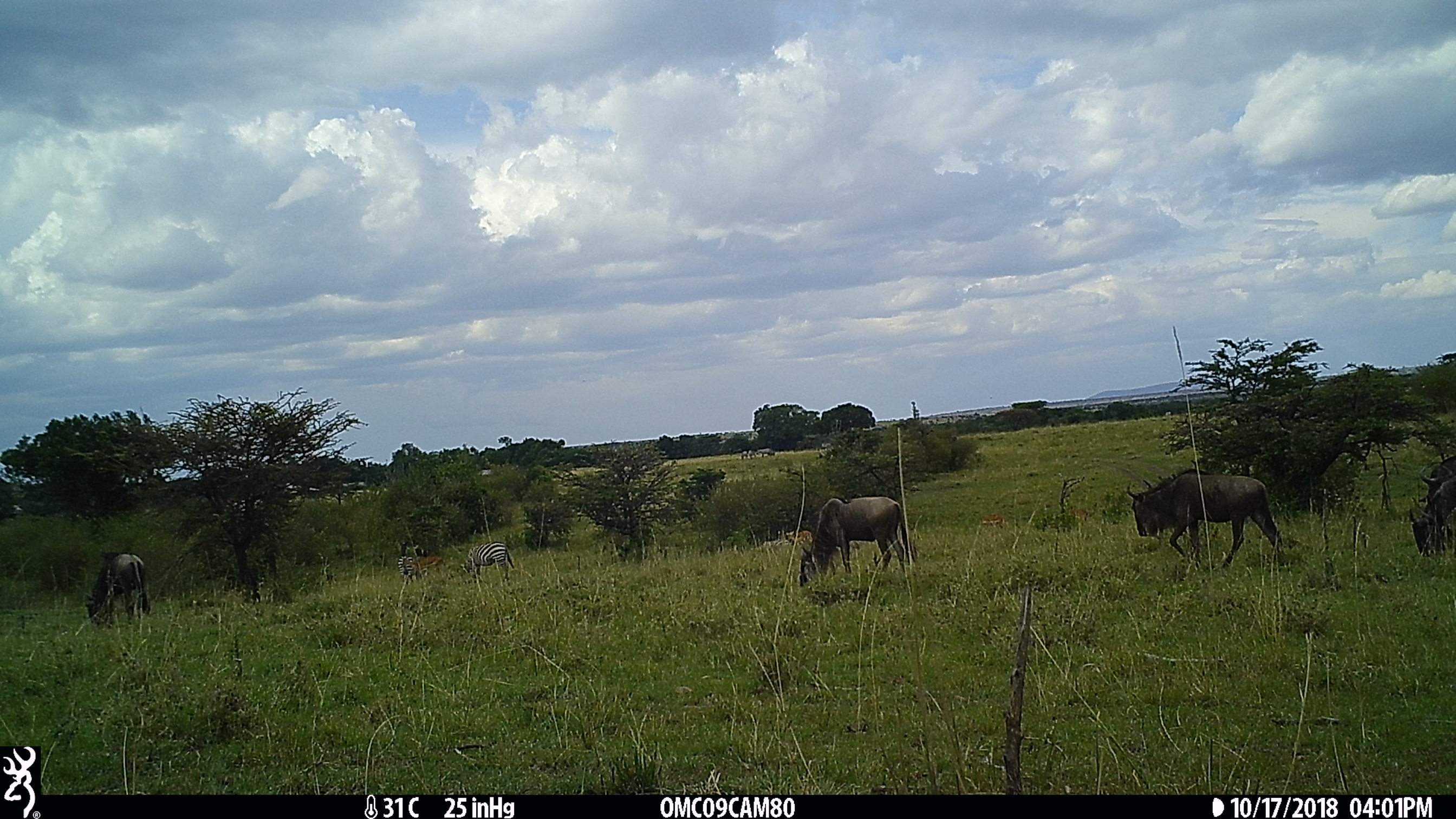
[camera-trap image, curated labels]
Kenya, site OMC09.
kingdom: Animalia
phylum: Chordata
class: Mammalia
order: Artiodactyla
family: Bovidae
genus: Connochaetes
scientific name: Connochaetes taurinus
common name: blue wildebeest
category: wildebeest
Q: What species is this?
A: Wildebeest (blue wildebeest) (Connochaetes taurinus).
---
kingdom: Animalia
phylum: Chordata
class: Mammalia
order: Perissodactyla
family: Equidae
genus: Equus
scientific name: Equus quagga burchellii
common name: burchell's zebra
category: zebra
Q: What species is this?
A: Zebra (burchell's zebra) (Equus quagga burchellii).